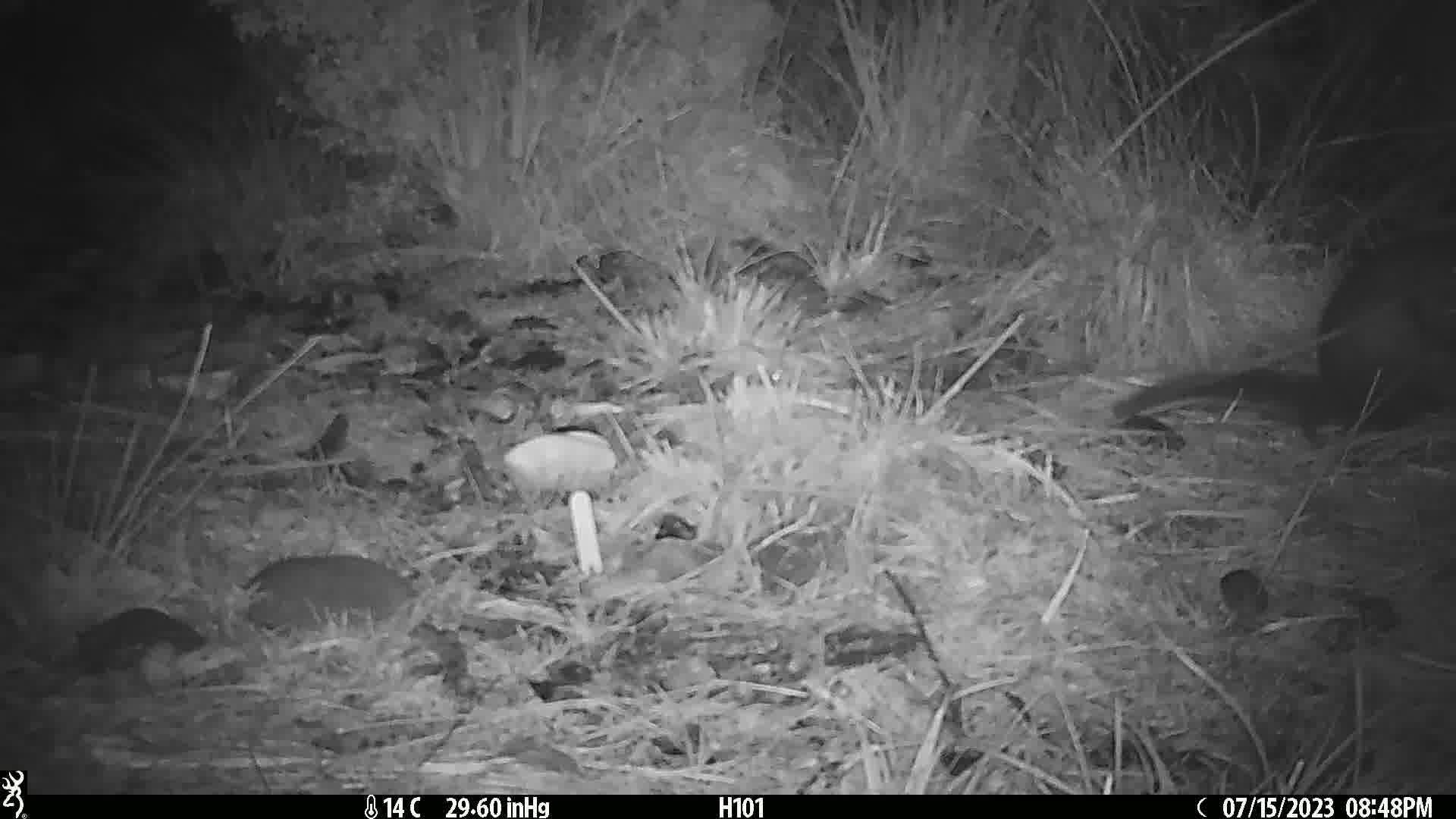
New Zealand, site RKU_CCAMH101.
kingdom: Animalia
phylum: Chordata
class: Mammalia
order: Diprotodontia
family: Phalangeridae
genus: Trichosurus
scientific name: Trichosurus vulpecula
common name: common brushtail possum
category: possum